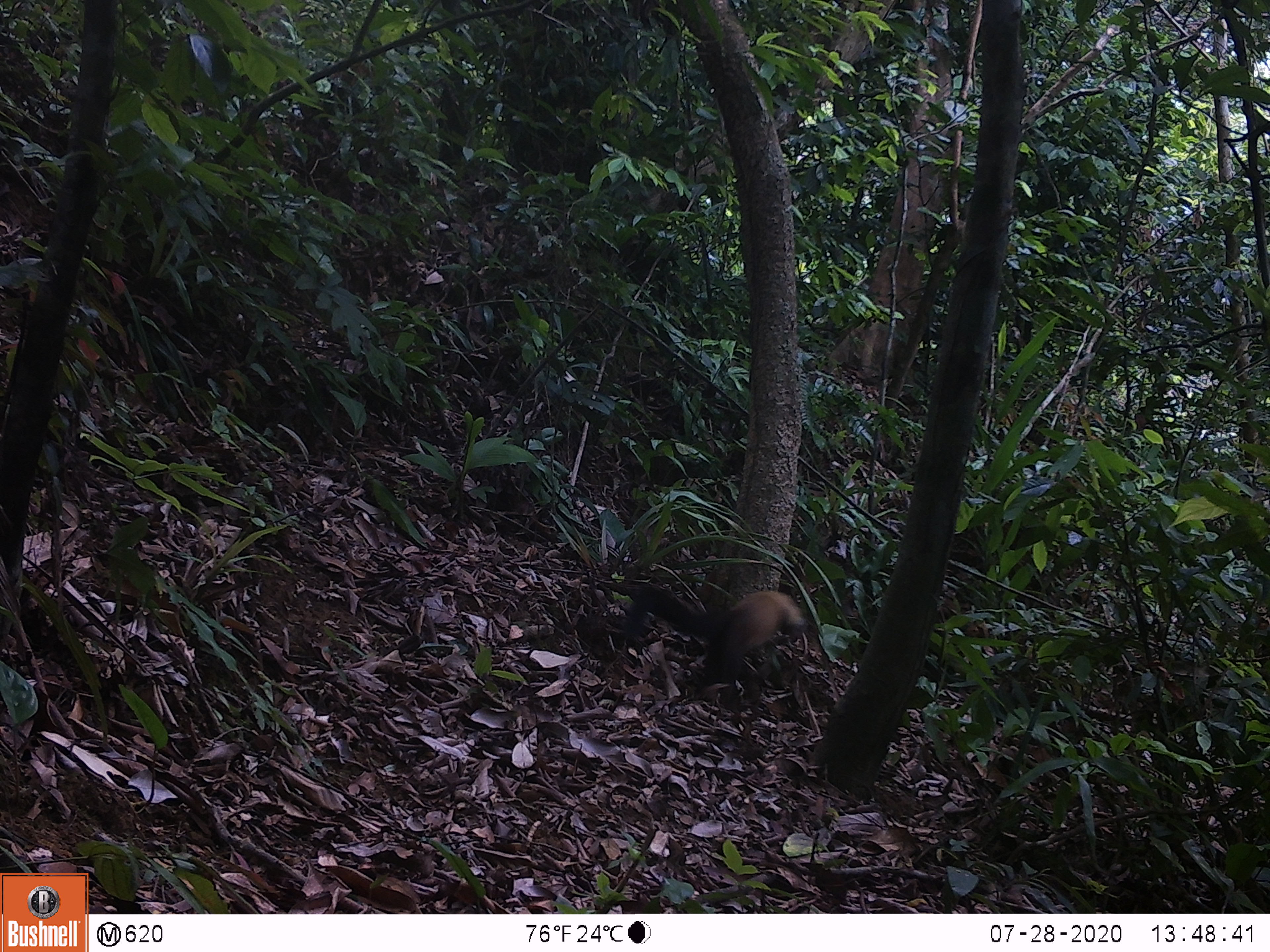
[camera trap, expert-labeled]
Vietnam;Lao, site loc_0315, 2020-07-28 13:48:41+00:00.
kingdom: Animalia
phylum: Chordata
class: Mammalia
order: Carnivora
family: Mustelidae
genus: Martes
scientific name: Martes flavigula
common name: yellow-throated marten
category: yellow throated marten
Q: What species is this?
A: Yellow throated marten (yellow-throated marten) (Martes flavigula).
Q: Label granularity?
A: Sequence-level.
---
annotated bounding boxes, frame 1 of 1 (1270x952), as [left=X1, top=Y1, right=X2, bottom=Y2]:
yellow throated marten: [left=621, top=579, right=804, bottom=674]